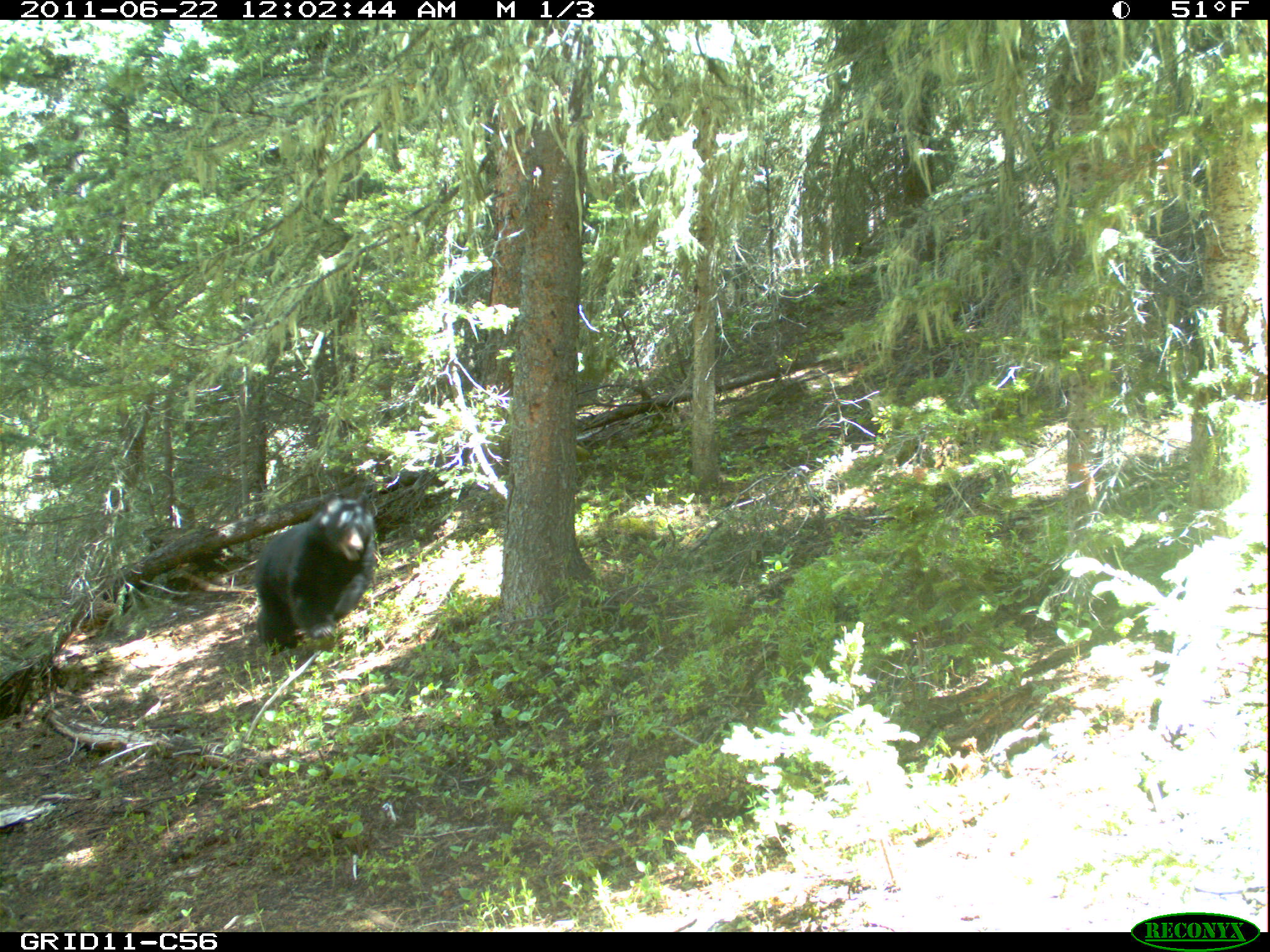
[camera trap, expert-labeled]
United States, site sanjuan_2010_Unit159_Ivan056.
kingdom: Animalia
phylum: Chordata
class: Mammalia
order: Carnivora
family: Ursidae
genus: Ursus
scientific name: Ursus americanus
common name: american black bear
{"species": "Ursus americanus (american black bear)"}